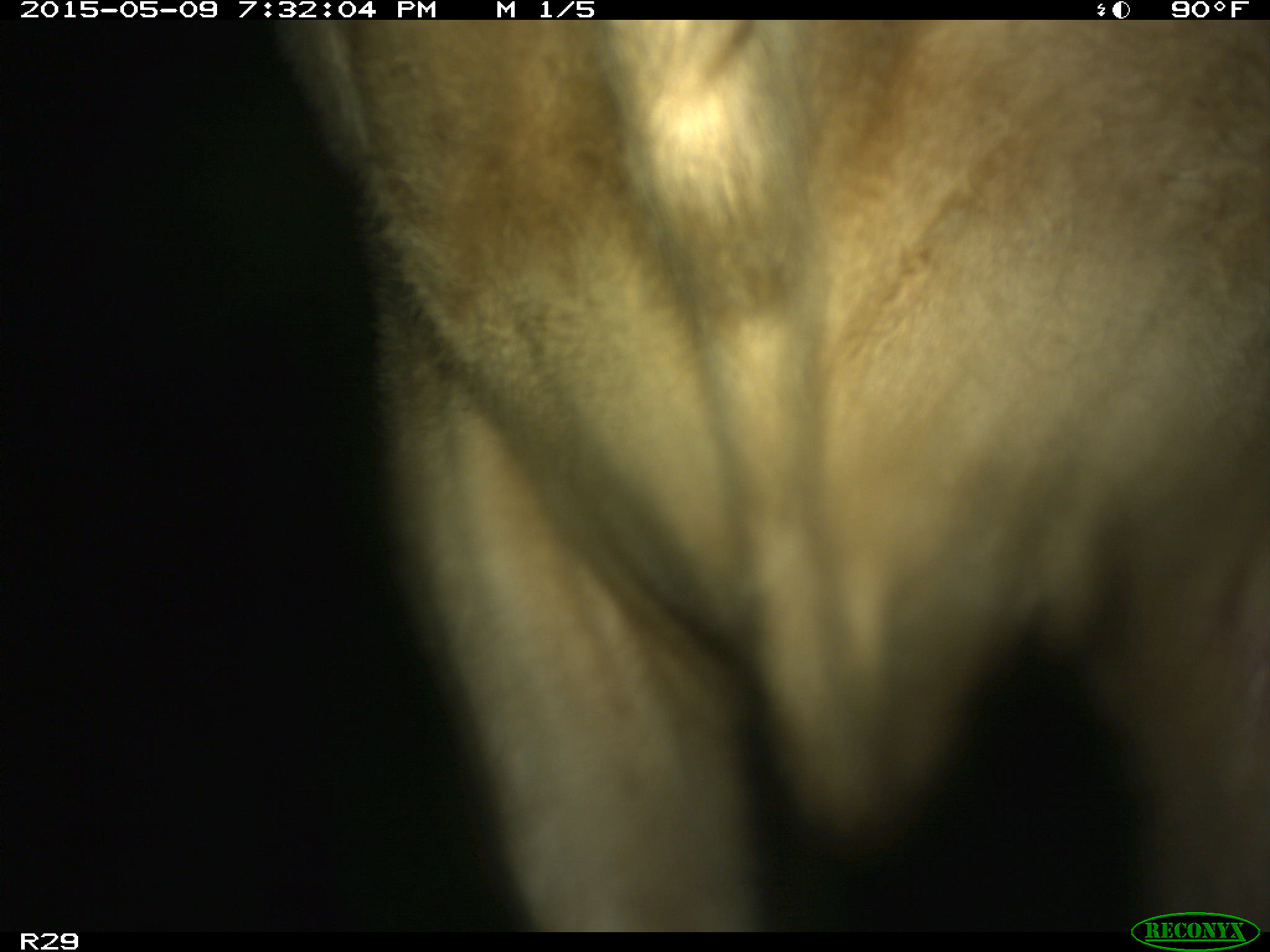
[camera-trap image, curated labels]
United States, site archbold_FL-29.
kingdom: Animalia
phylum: Chordata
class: Mammalia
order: Artiodactyla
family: Bovidae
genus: Bos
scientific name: Bos taurus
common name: domestic cow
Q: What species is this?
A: Bos taurus (domestic cow).